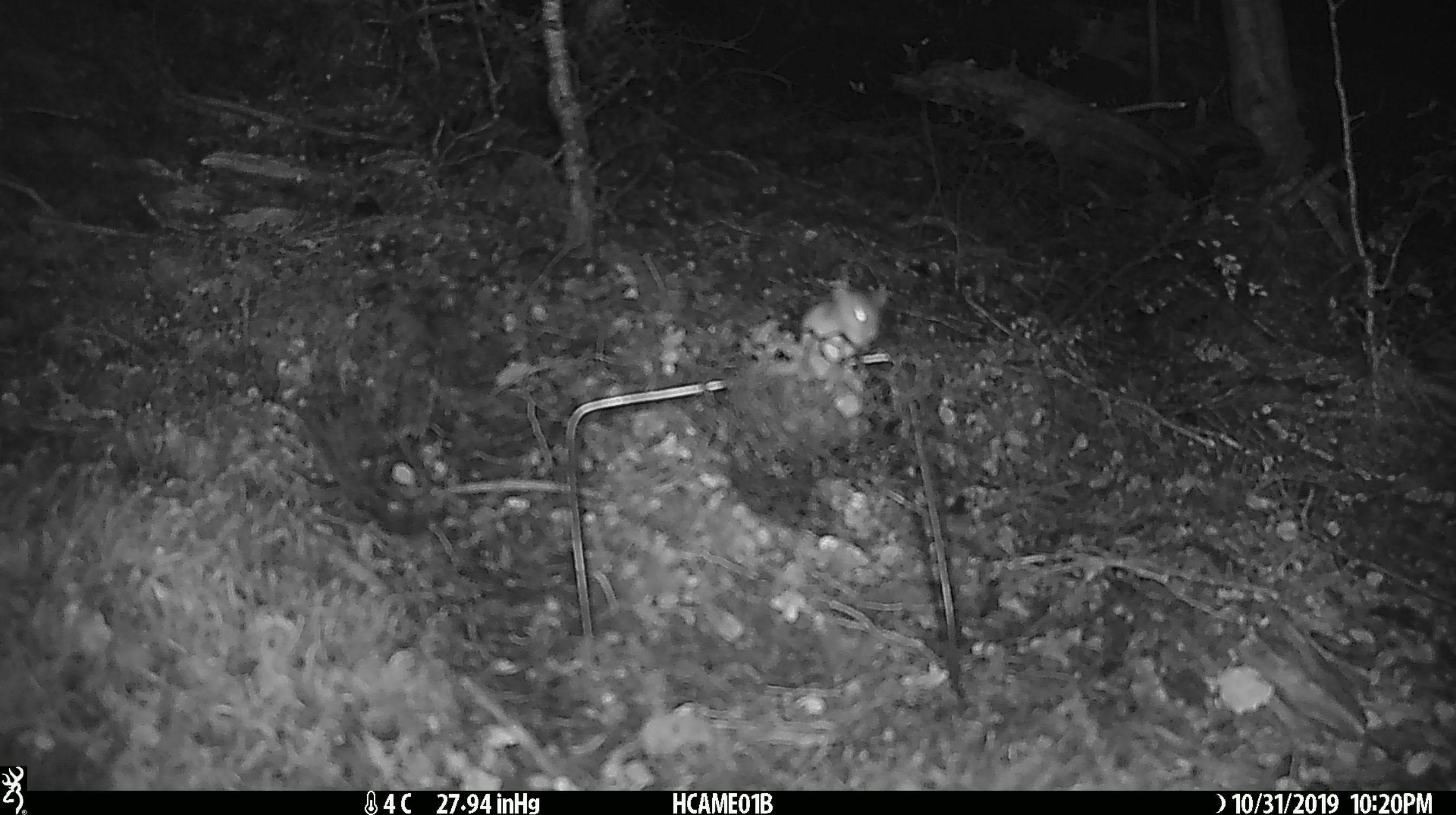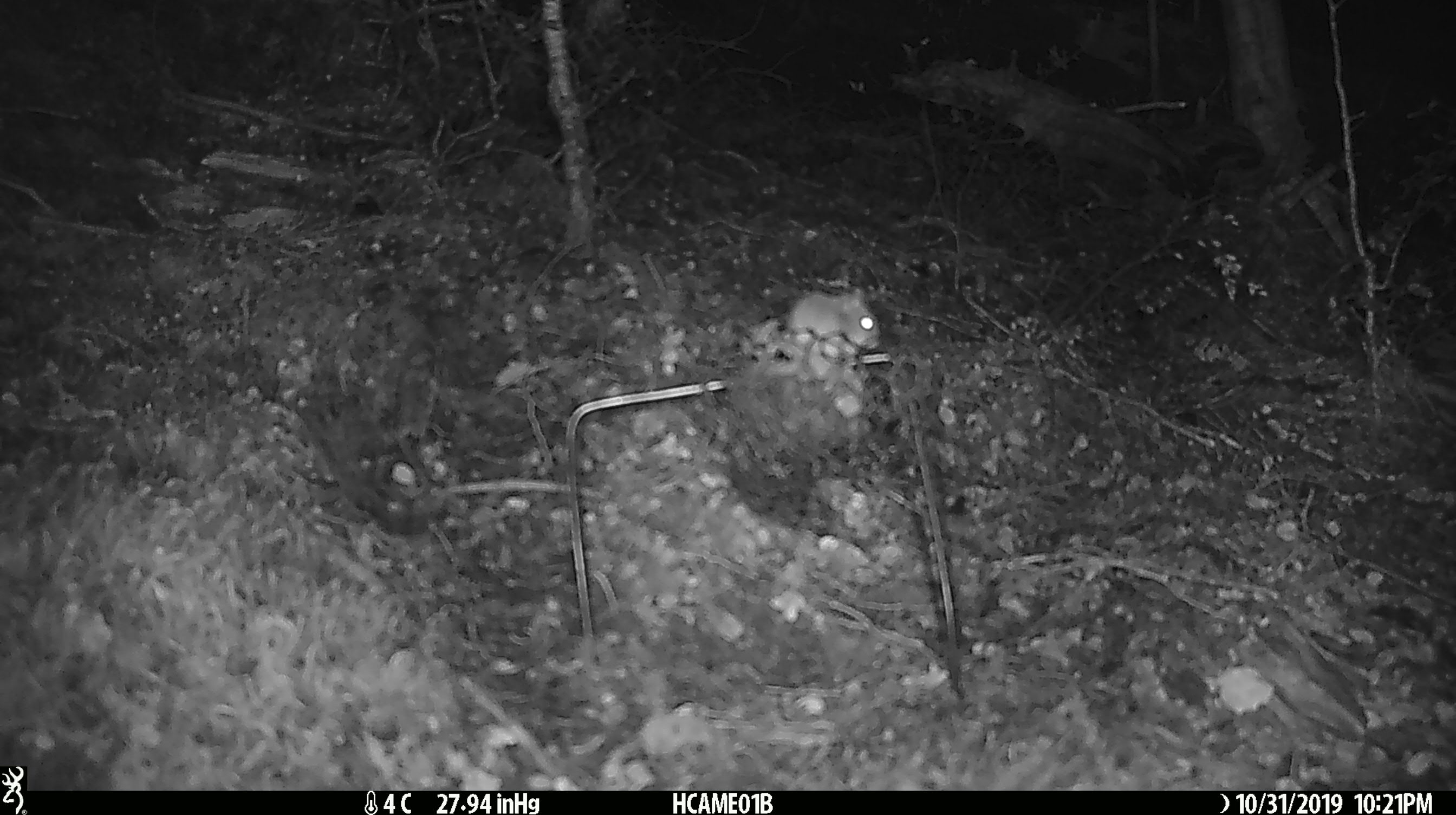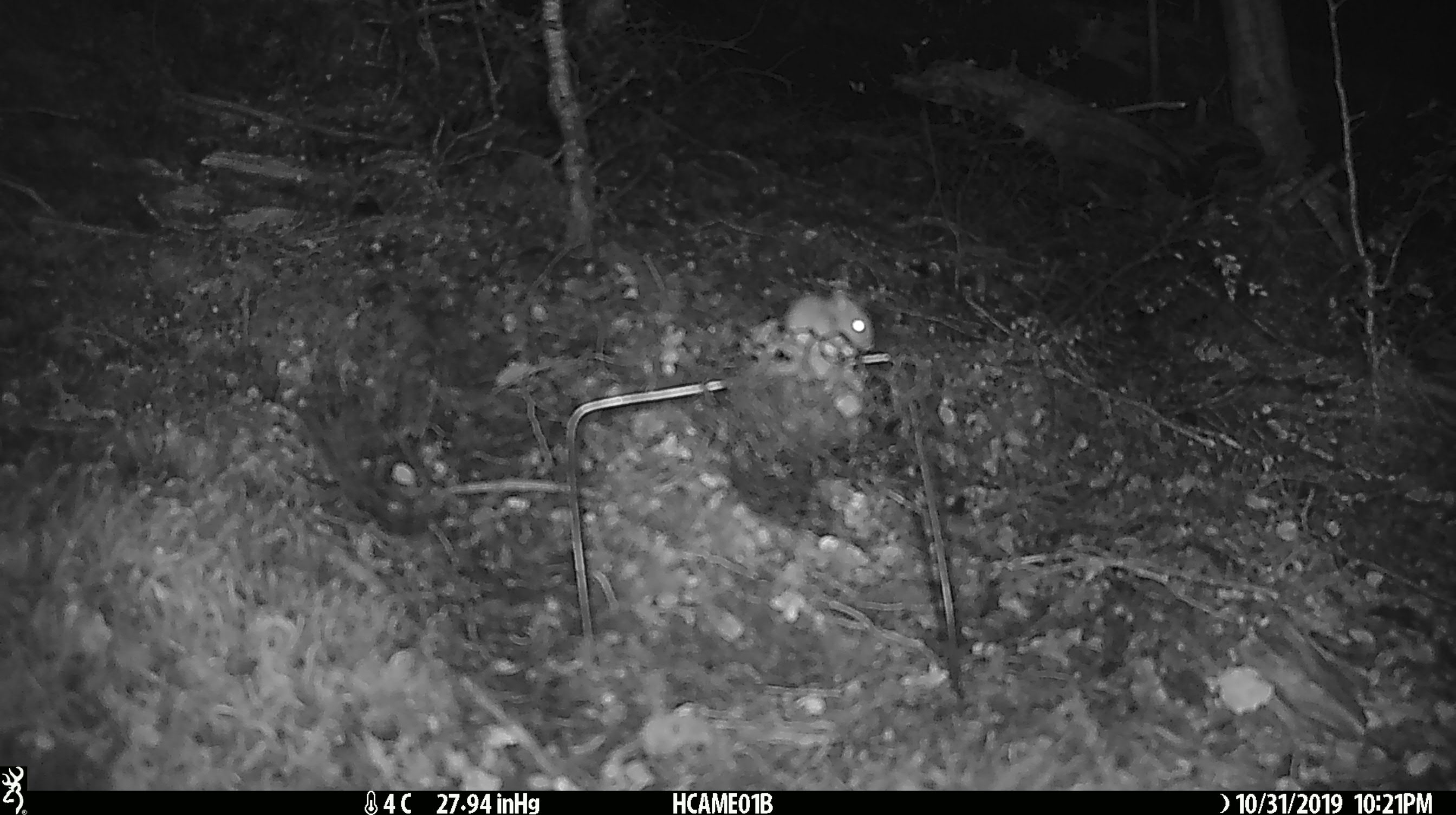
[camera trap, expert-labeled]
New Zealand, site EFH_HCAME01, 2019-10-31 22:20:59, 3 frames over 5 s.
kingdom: Animalia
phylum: Chordata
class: Mammalia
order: Rodentia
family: Muridae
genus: Mus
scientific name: Mus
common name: mouse